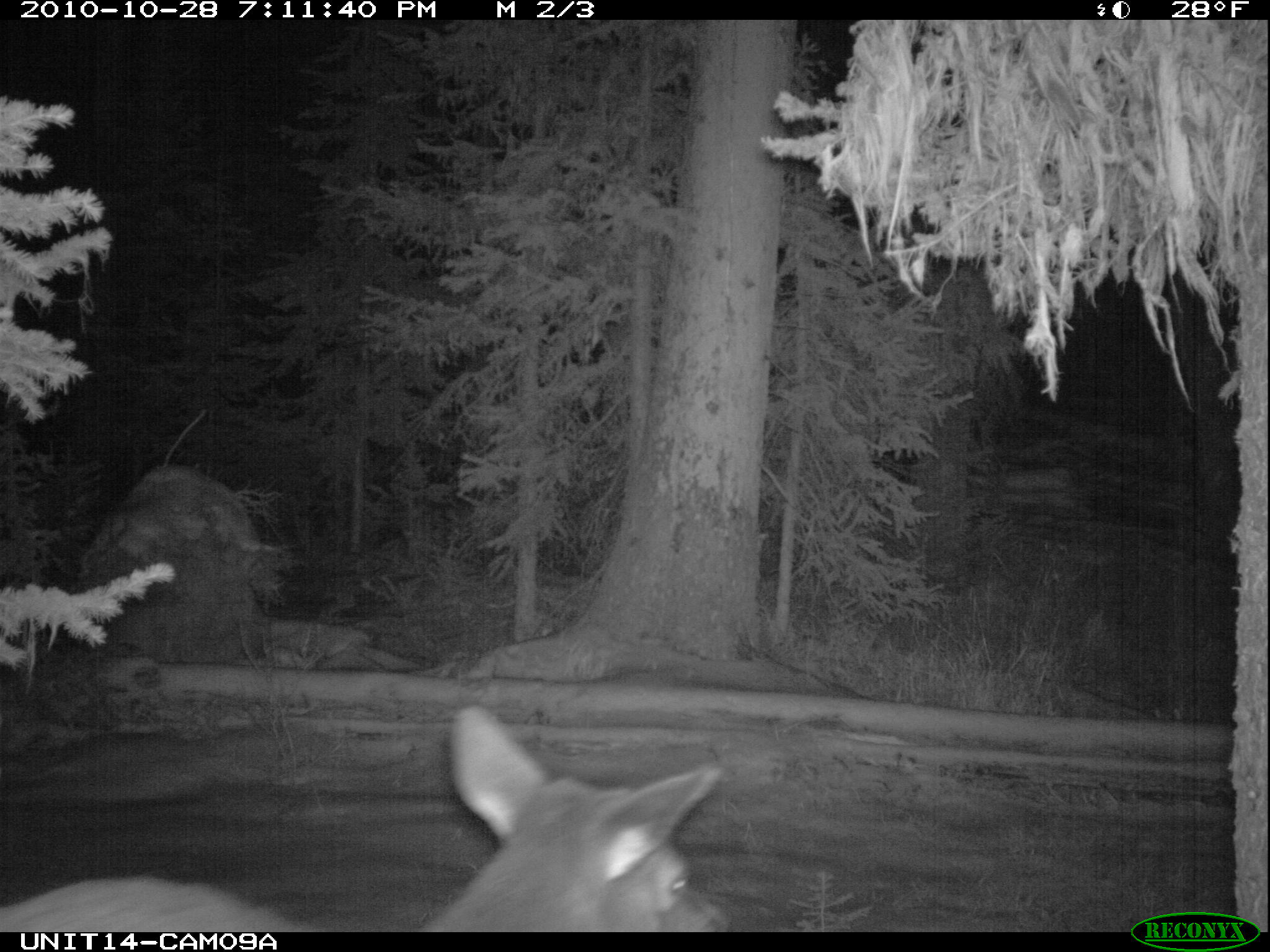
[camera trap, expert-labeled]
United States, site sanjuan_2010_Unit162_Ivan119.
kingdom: Animalia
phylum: Chordata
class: Mammalia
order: Artiodactyla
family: Cervidae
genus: Cervus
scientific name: Cervus elaphus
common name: red deer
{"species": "Cervus elaphus (red deer)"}